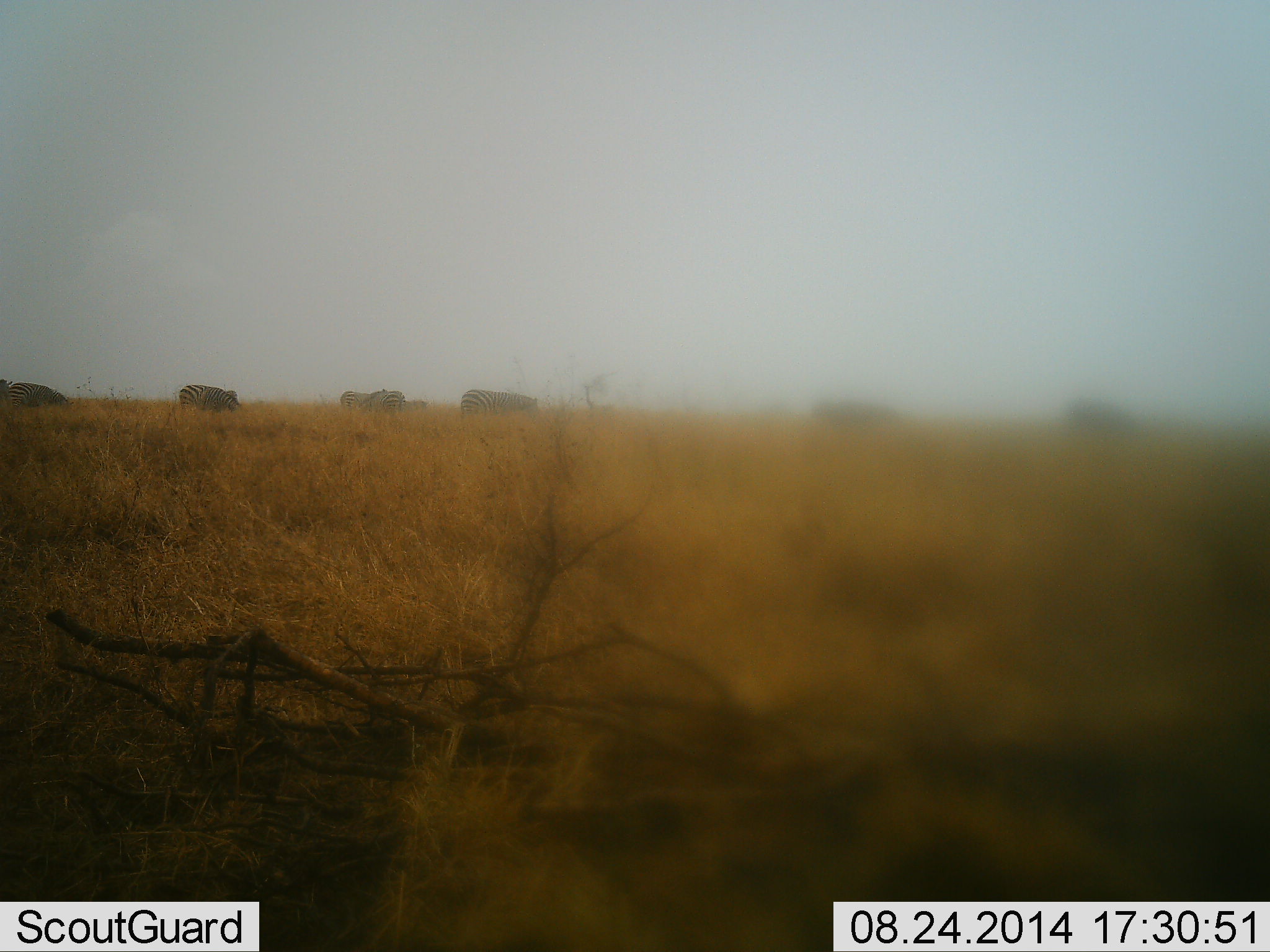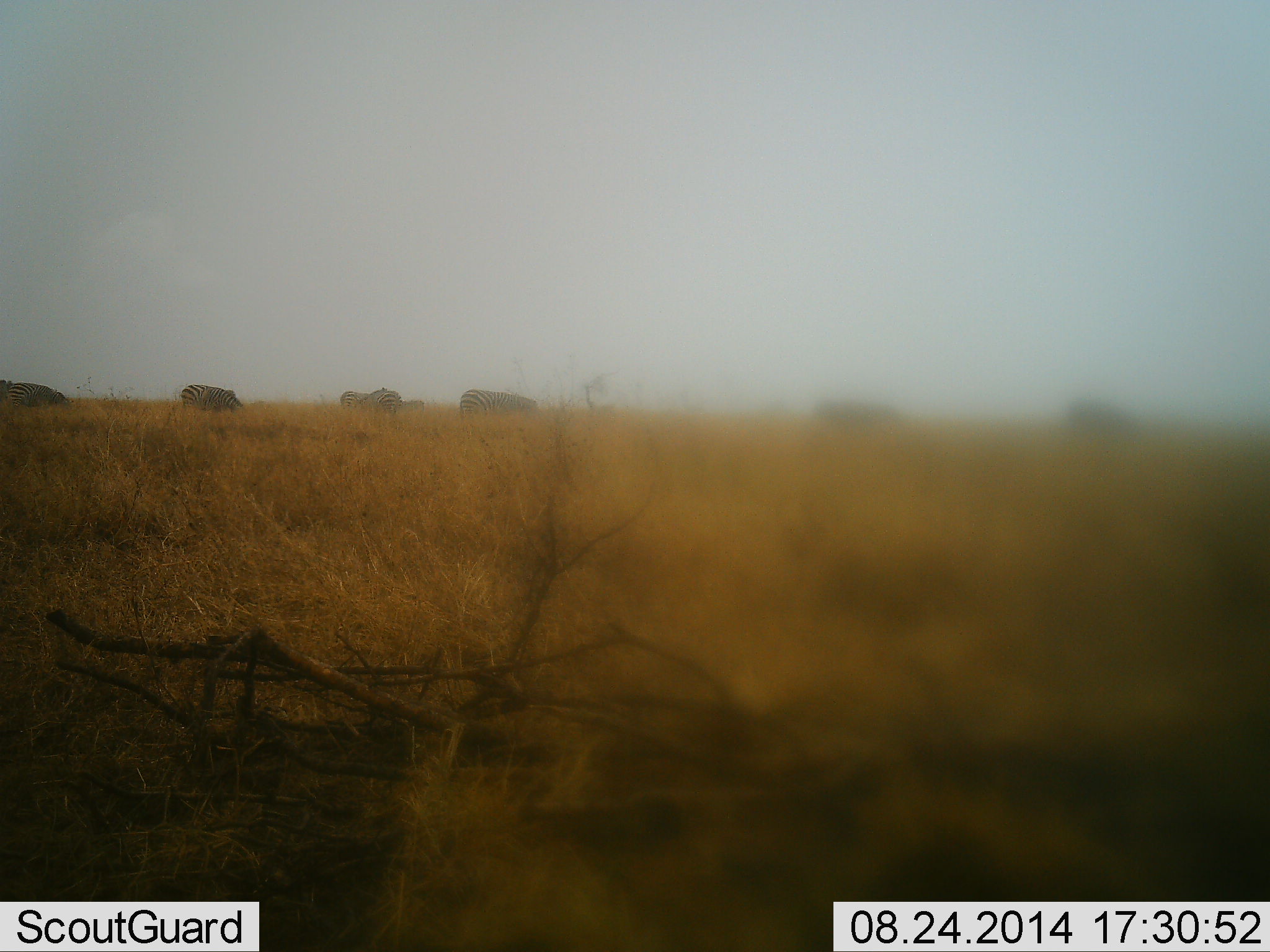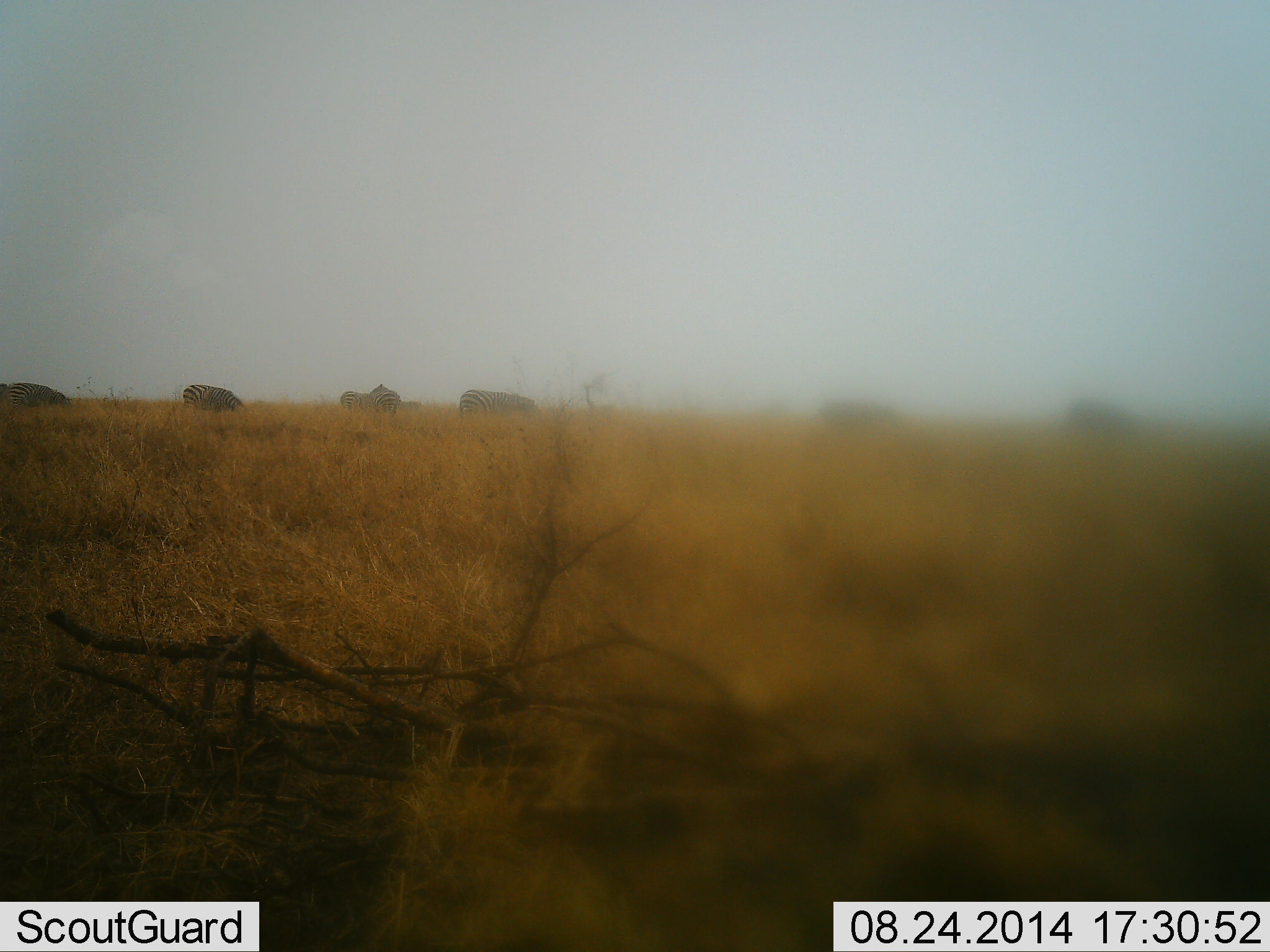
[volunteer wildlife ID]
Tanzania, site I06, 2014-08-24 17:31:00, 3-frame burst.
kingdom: Animalia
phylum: Chordata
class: Mammalia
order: Perissodactyla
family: Equidae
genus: Equus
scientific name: Equus quagga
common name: plains zebra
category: zebra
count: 8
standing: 30%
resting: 0%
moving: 10%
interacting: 0%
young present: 0%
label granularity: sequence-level